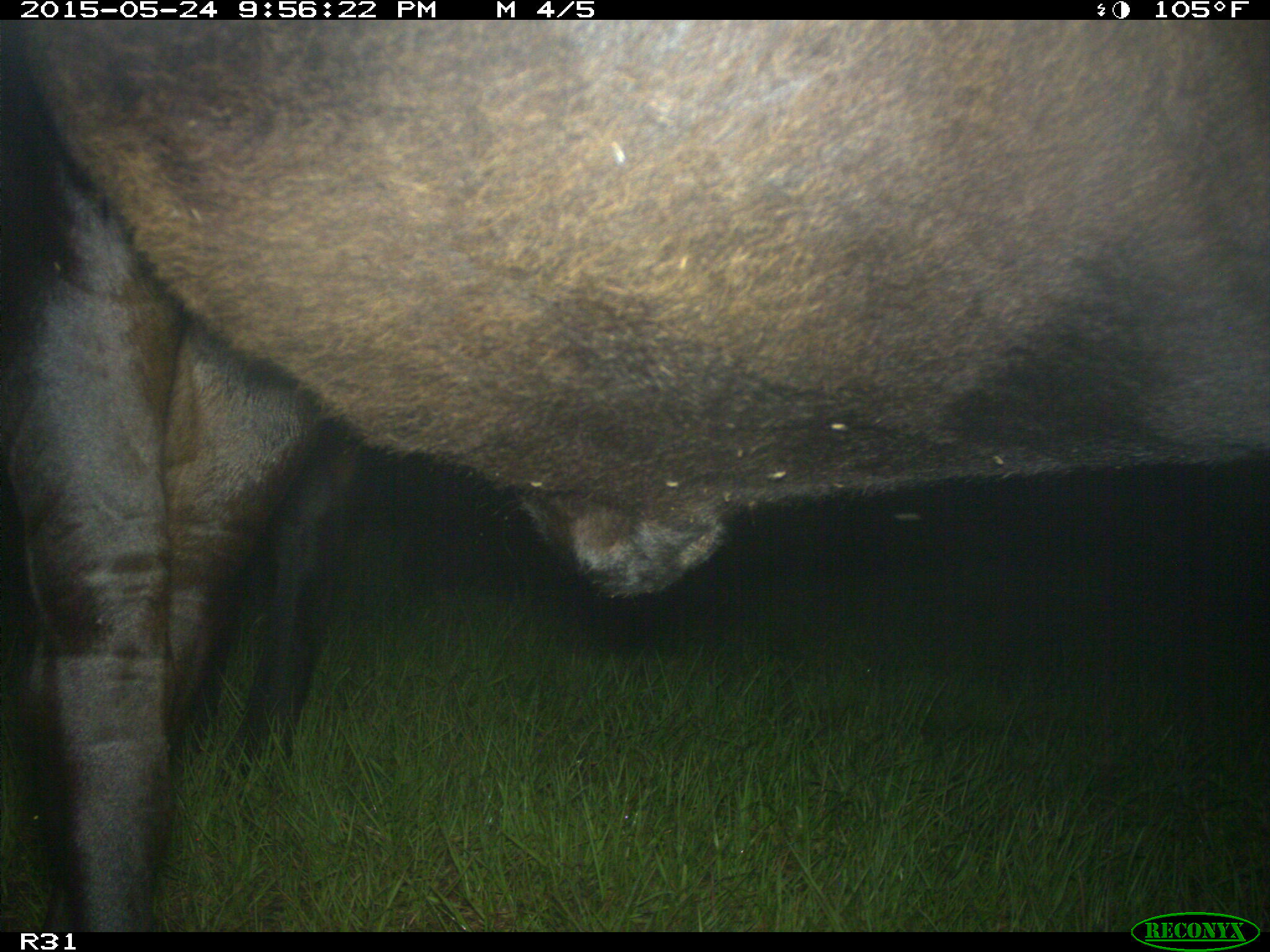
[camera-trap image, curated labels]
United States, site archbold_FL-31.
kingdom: Animalia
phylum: Chordata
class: Mammalia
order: Artiodactyla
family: Bovidae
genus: Bos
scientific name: Bos taurus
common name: domestic cow